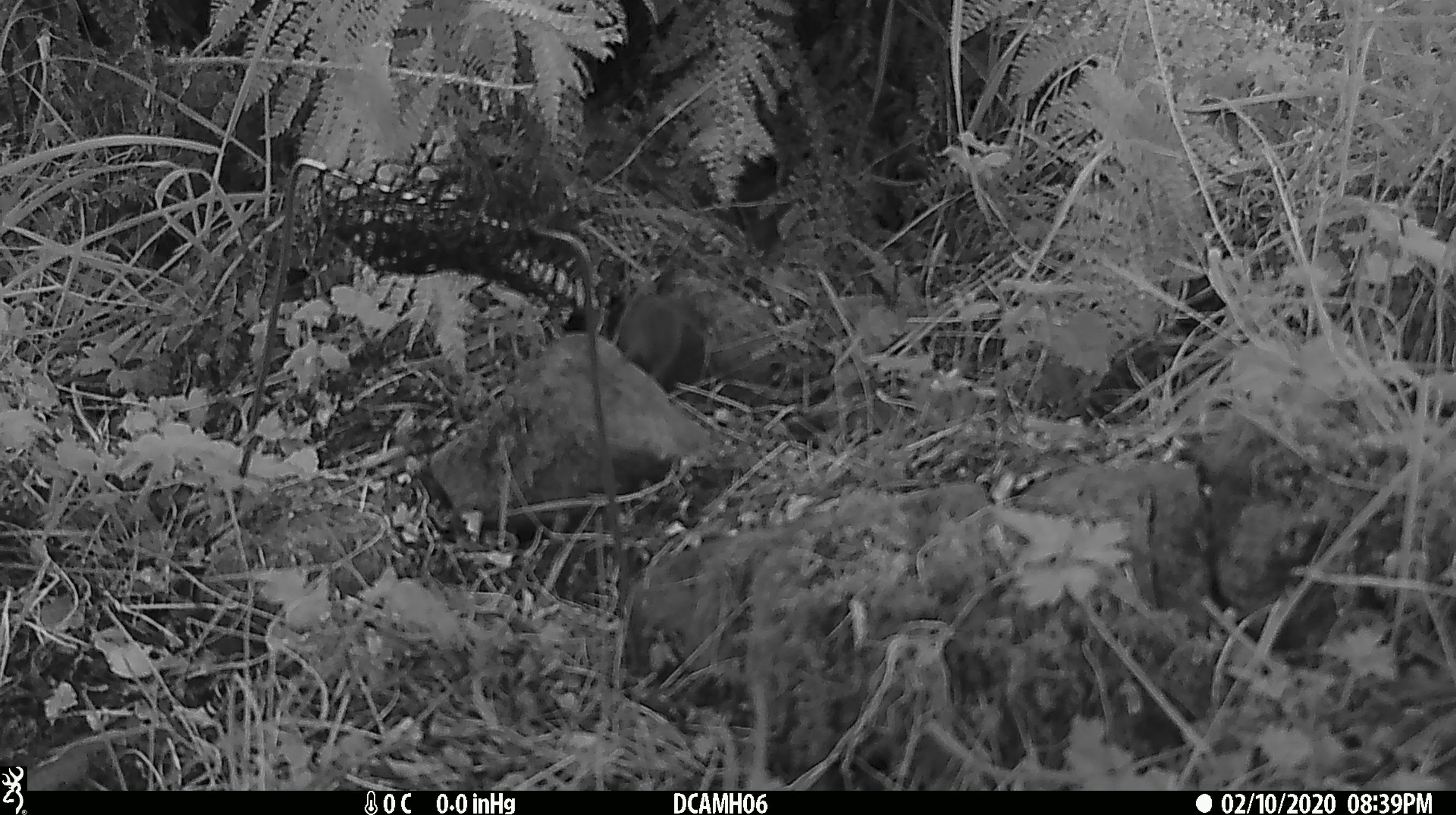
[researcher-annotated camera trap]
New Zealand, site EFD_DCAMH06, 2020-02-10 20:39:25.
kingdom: Animalia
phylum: Chordata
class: Mammalia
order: Rodentia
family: Muridae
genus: Mus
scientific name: Mus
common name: mouse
Mouse (Mus).